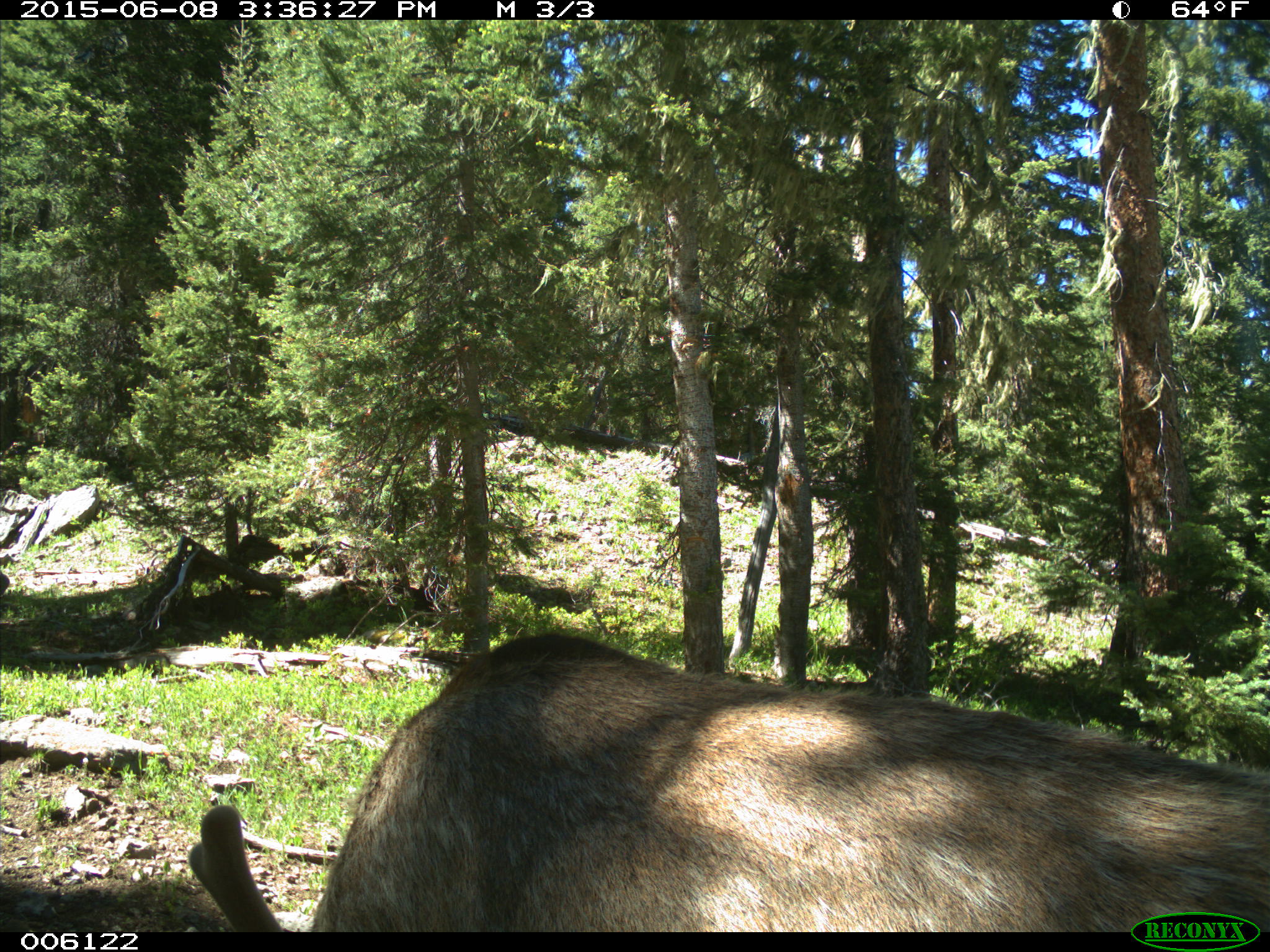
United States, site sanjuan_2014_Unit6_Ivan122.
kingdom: Animalia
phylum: Chordata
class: Mammalia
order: Artiodactyla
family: Cervidae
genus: Cervus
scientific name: Cervus elaphus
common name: red deer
Cervus elaphus (red deer).